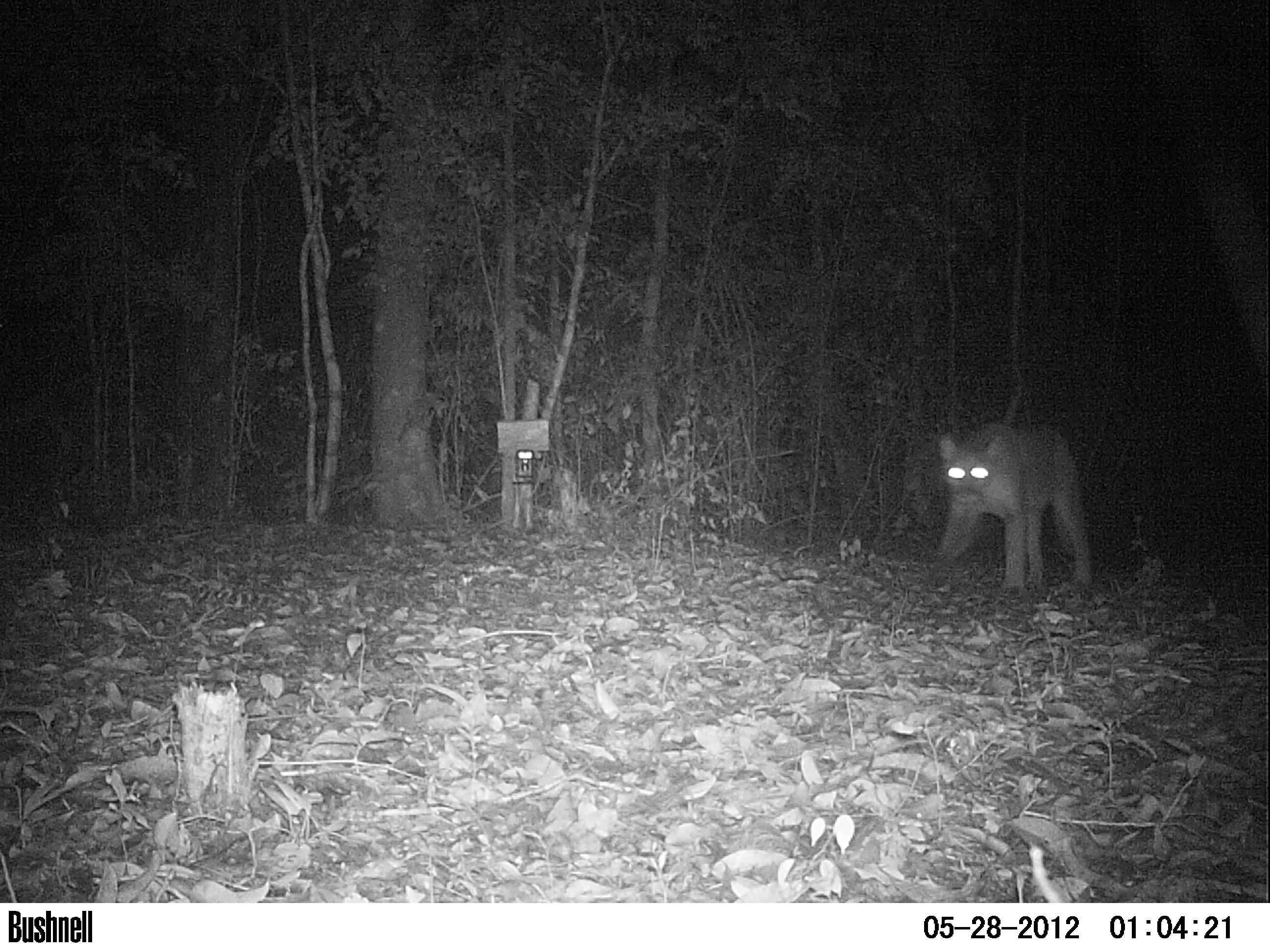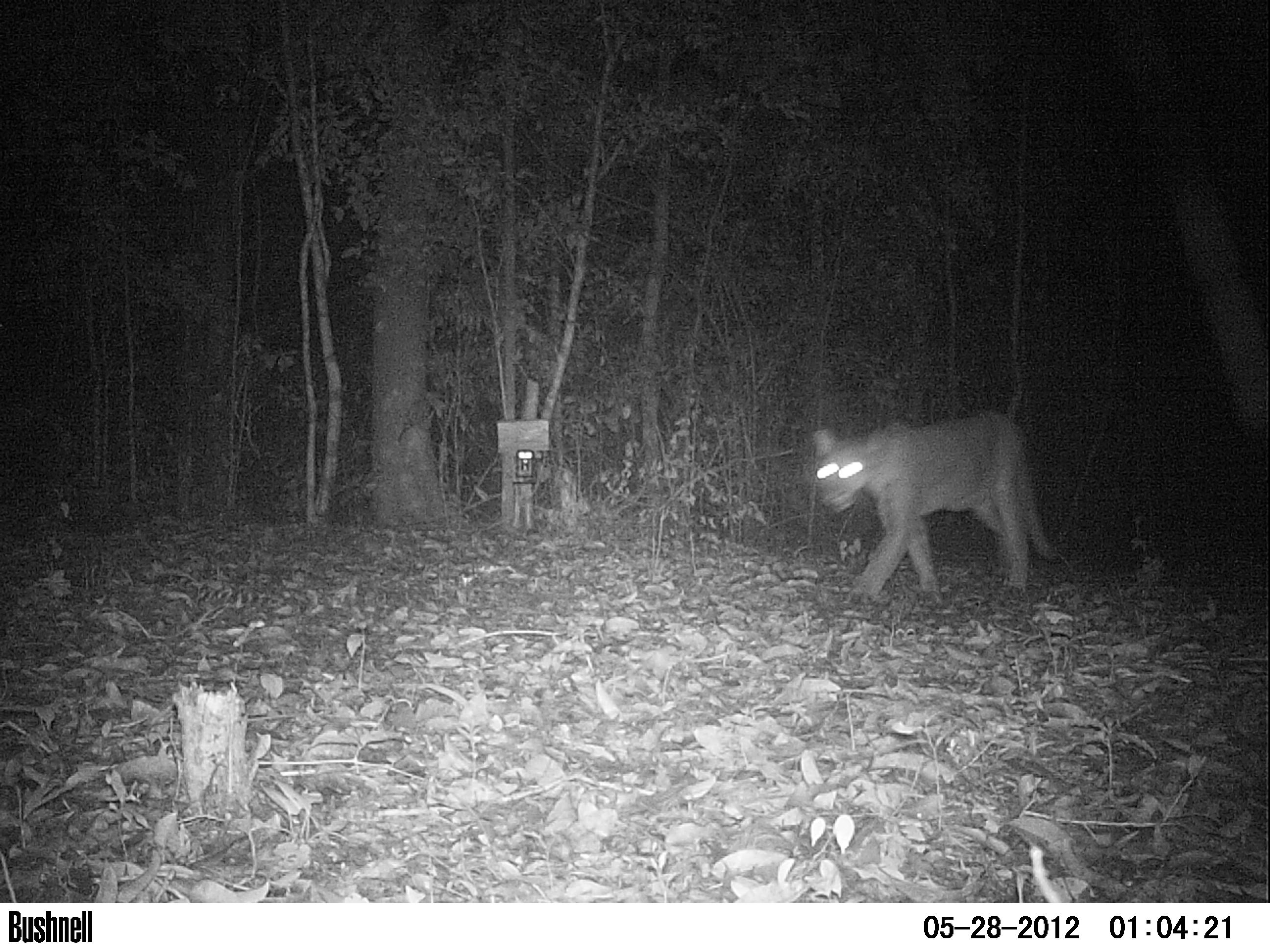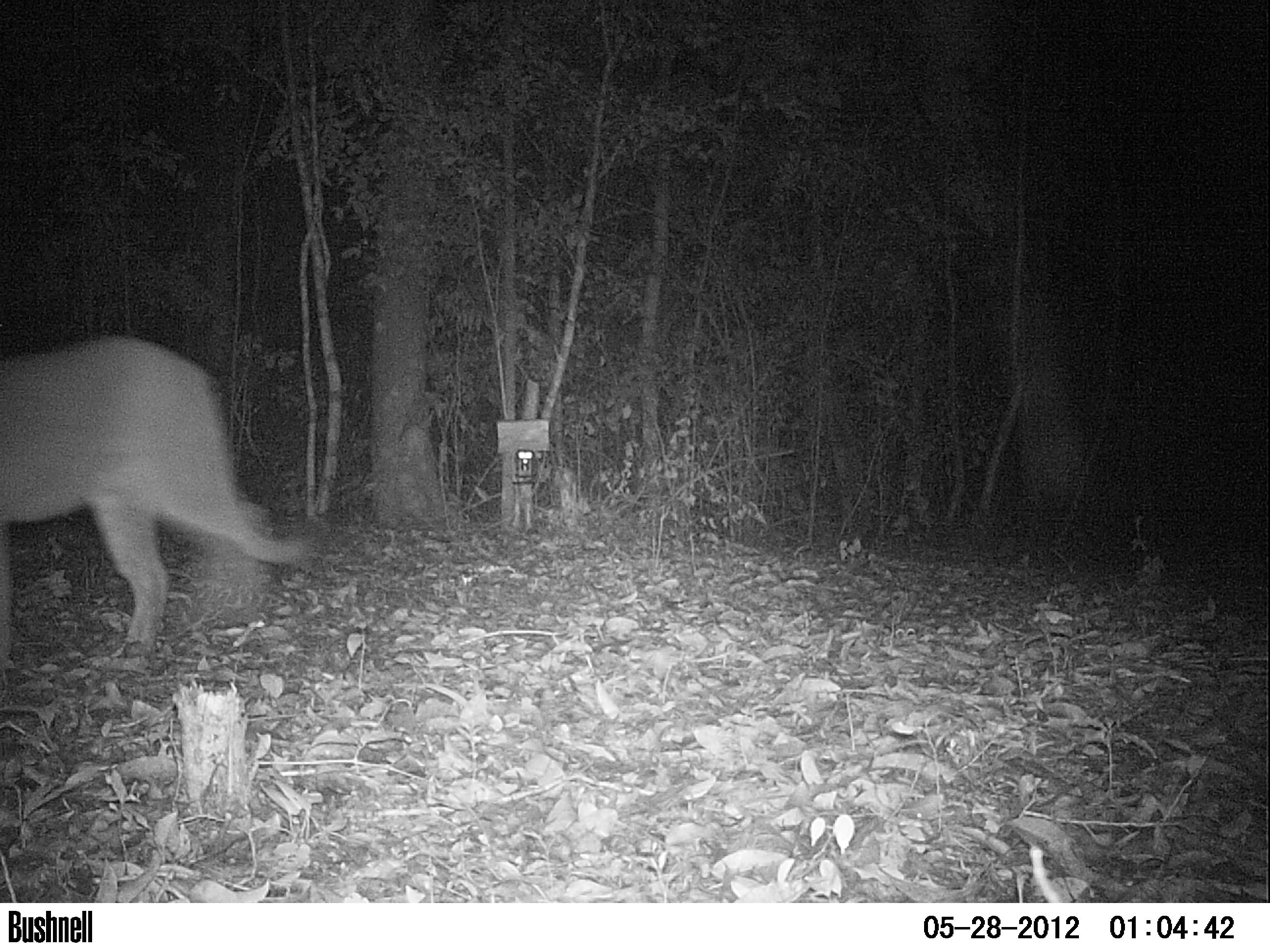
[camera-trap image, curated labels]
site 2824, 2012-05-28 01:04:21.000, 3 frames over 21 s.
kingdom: Animalia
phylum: Chordata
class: Mammalia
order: Carnivora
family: Felidae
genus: Puma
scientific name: Puma concolor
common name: mountain lion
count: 1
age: adult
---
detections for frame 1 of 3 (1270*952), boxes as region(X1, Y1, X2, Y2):
puma concolor: region(936, 422, 1096, 588)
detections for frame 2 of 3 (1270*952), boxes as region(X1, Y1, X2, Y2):
puma concolor: region(807, 409, 1060, 605)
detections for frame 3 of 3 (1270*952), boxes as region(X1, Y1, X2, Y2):
puma concolor: region(3, 333, 315, 665)